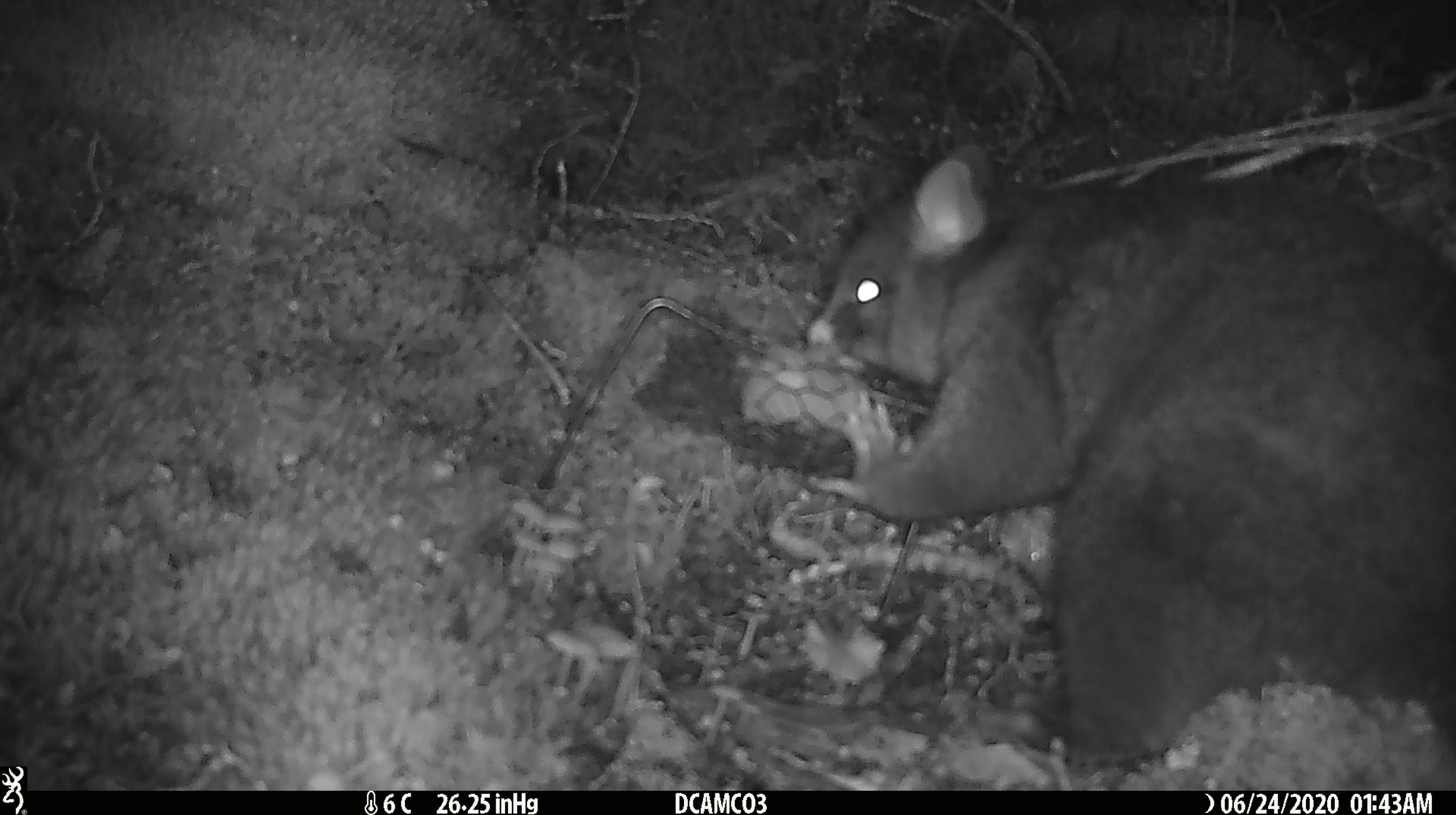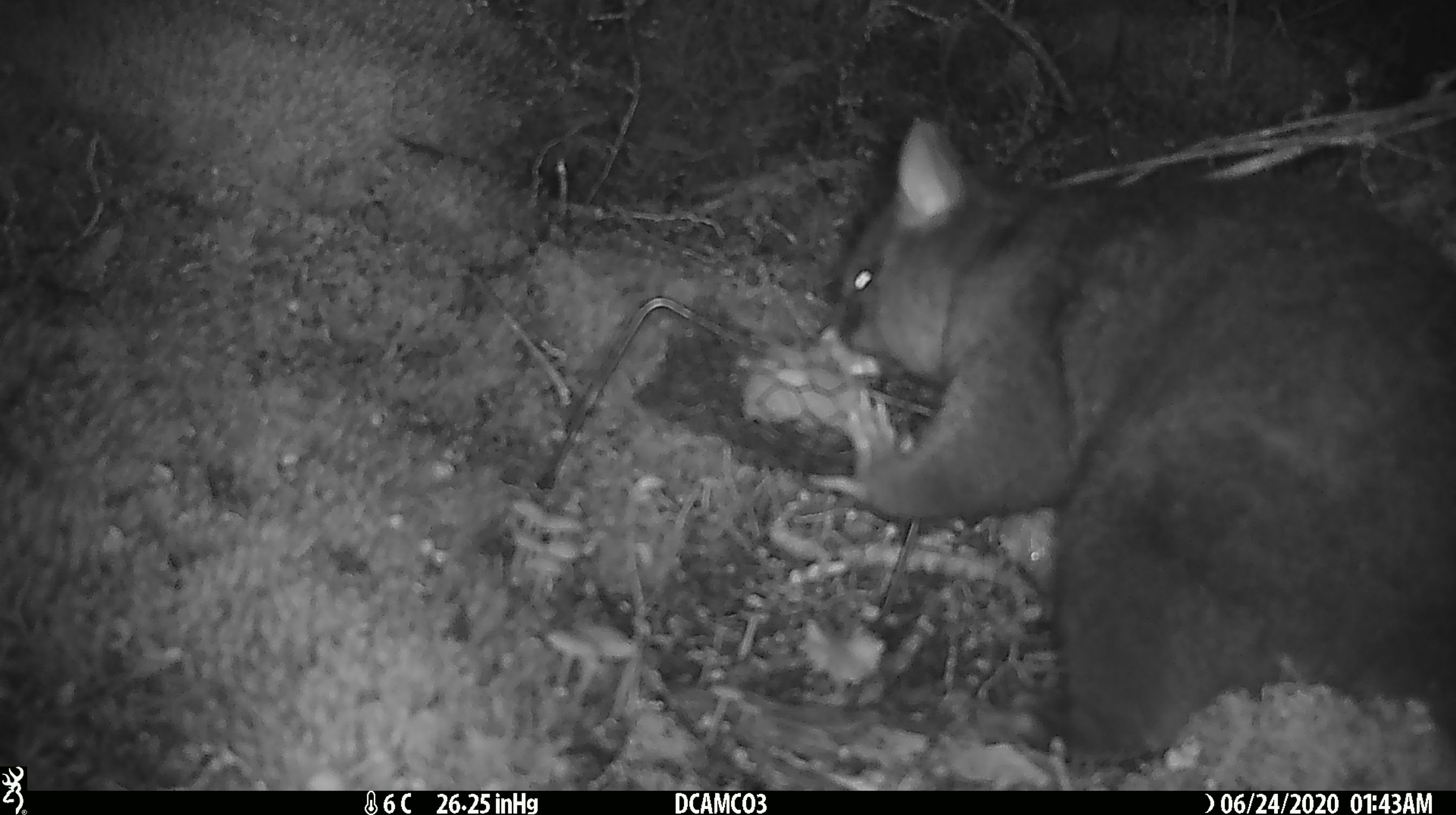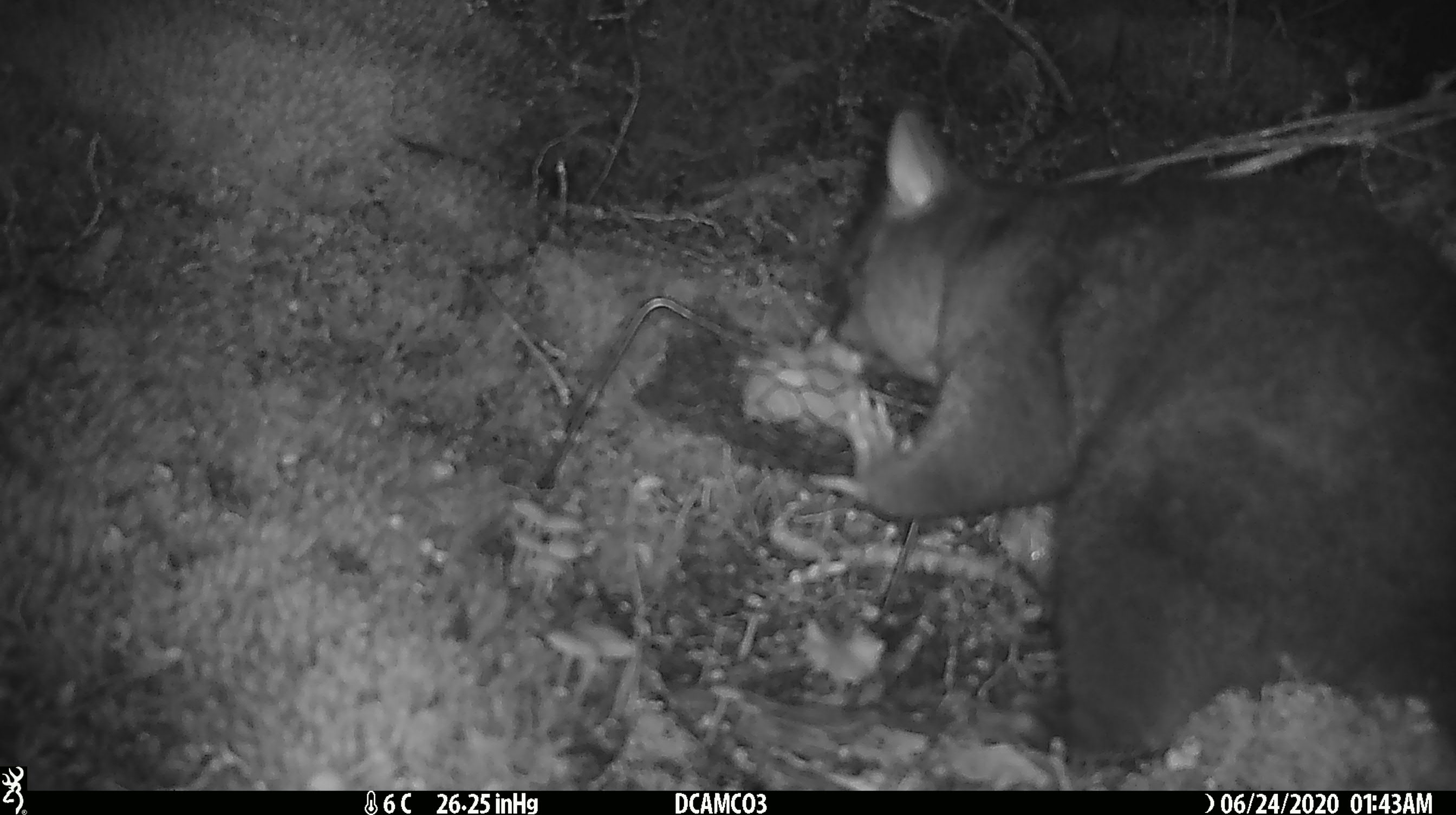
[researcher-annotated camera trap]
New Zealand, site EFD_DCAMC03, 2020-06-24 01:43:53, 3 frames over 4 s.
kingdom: Animalia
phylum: Chordata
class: Mammalia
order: Diprotodontia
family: Phalangeridae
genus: Trichosurus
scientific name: Trichosurus vulpecula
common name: common brushtail possum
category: possum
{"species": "possum (common brushtail possum) (Trichosurus vulpecula)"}